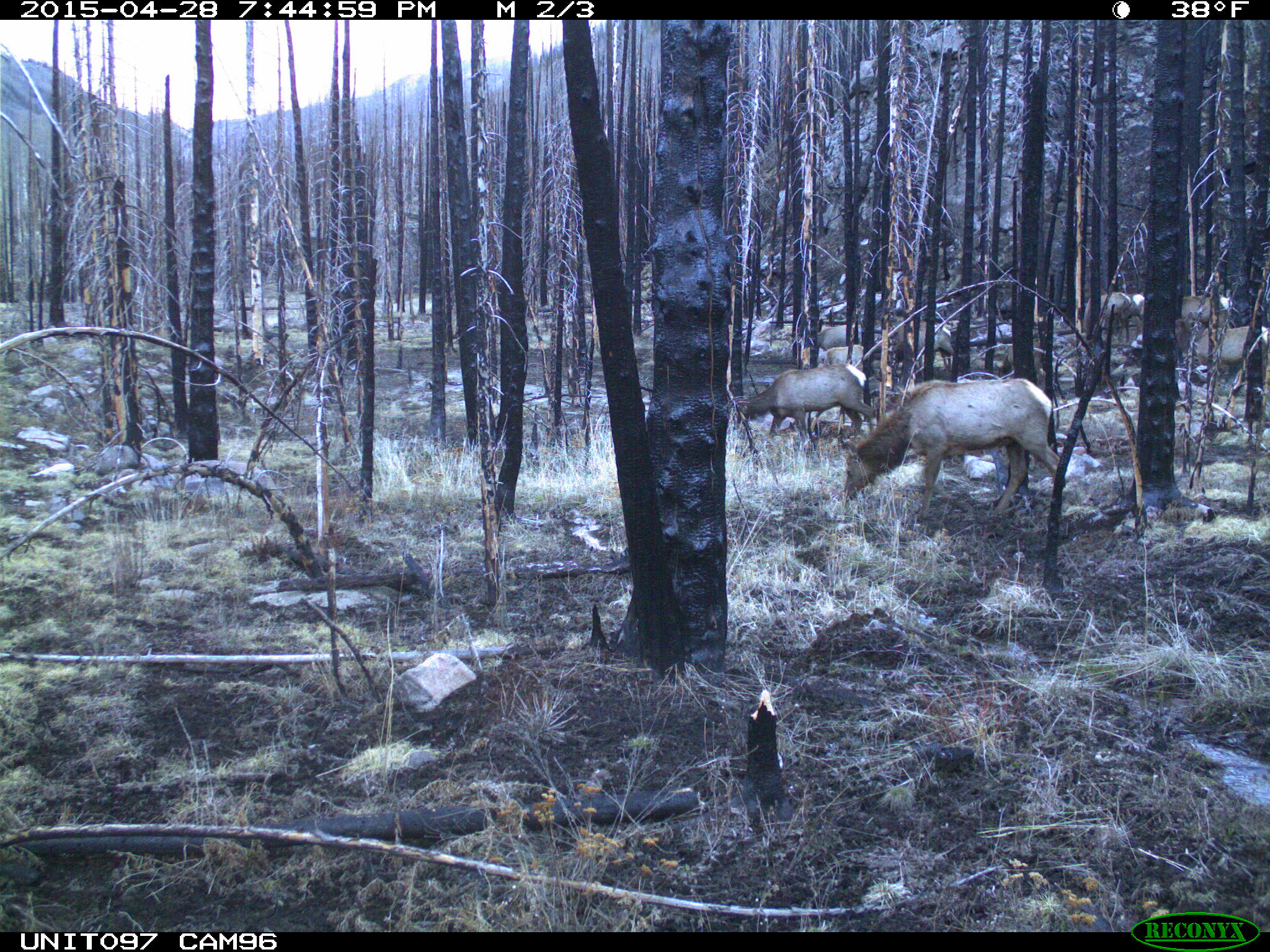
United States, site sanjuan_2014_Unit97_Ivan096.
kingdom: Animalia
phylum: Chordata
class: Mammalia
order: Artiodactyla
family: Cervidae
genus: Cervus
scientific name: Cervus elaphus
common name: red deer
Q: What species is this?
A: Cervus elaphus (red deer).